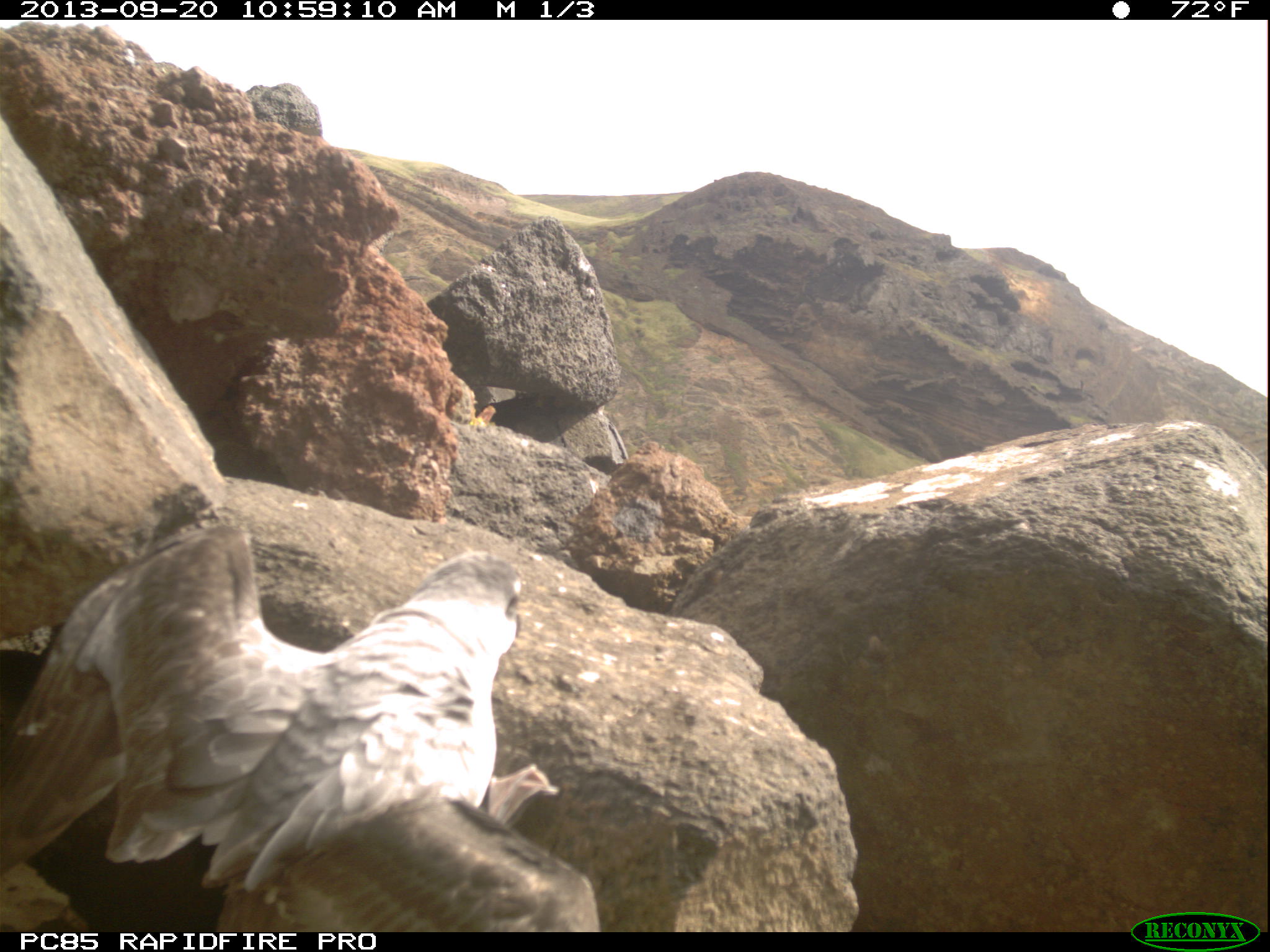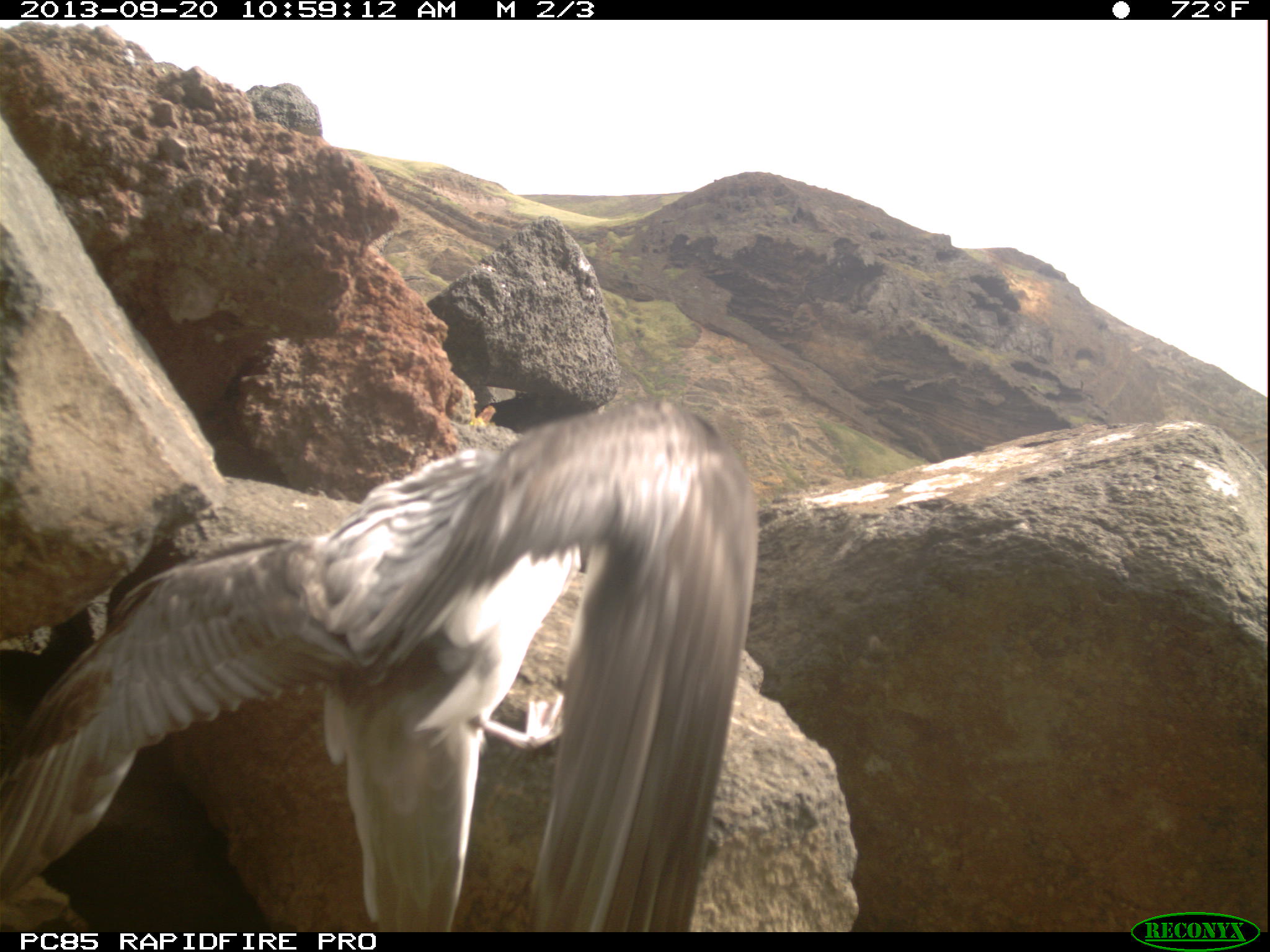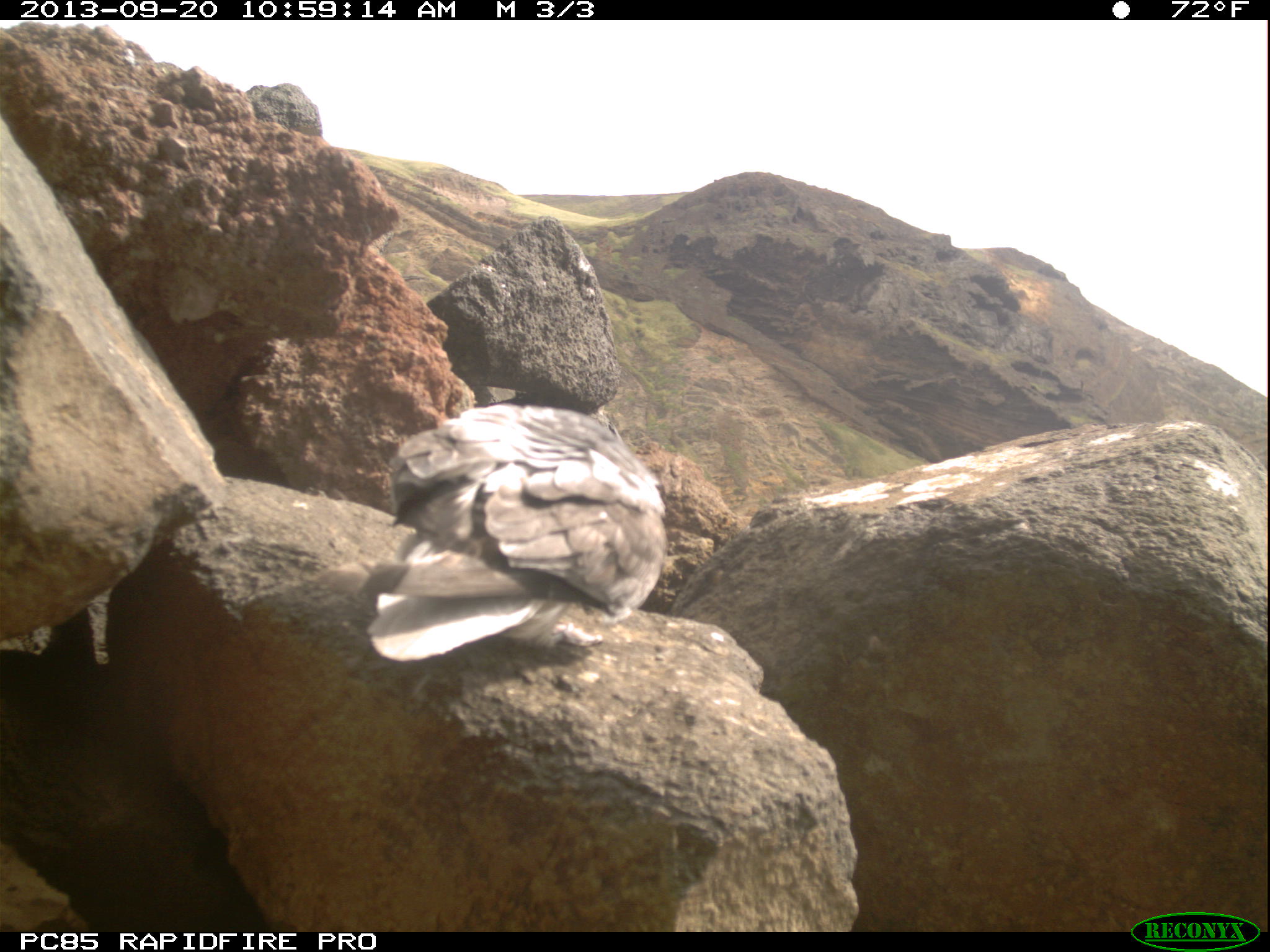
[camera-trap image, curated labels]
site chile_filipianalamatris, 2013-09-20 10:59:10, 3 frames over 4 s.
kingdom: Animalia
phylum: Chordata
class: Aves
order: Procellariiformes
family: Procellariidae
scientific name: Procellariidae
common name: petrel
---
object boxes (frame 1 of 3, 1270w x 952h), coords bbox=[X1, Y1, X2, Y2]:
petrel: bbox=[0, 531, 589, 935]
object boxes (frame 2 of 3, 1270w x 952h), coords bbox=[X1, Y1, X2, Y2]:
petrel: bbox=[7, 399, 758, 933]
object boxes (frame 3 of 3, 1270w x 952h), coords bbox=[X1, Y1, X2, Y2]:
petrel: bbox=[360, 404, 670, 671]